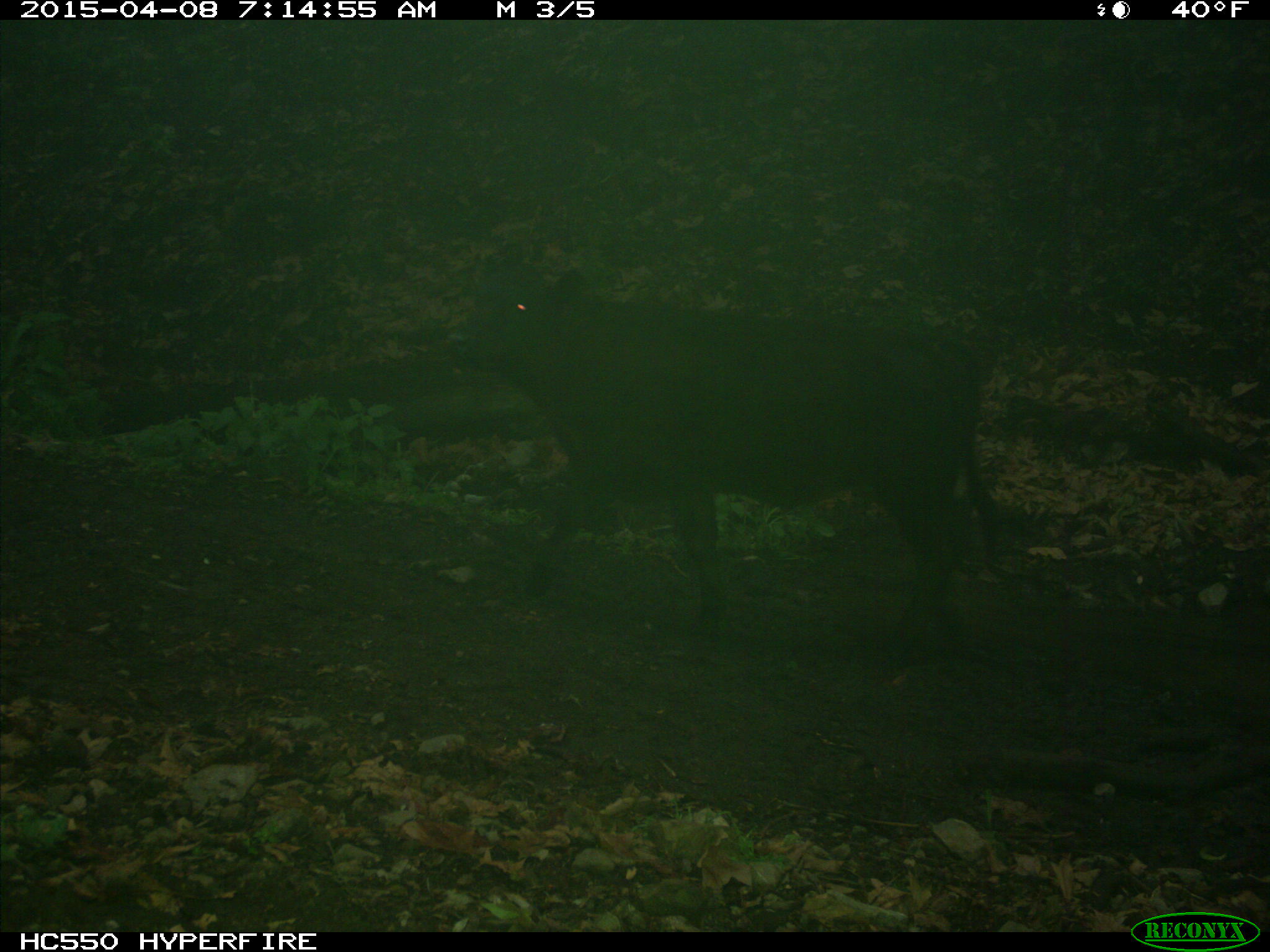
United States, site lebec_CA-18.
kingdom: Animalia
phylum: Chordata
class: Mammalia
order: Artiodactyla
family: Bovidae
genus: Bos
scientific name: Bos taurus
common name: domestic cow